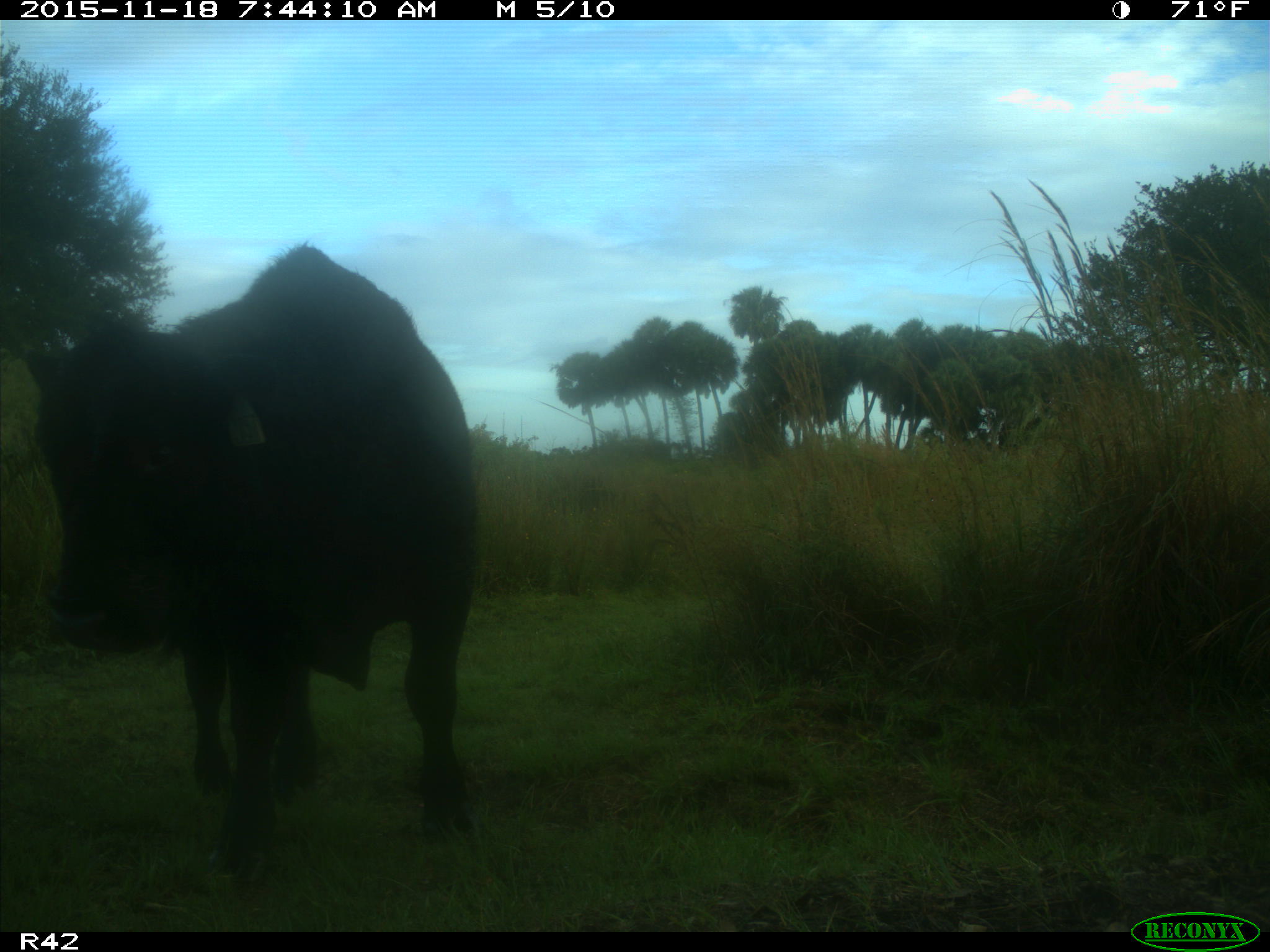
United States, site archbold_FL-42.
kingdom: Animalia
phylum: Chordata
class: Mammalia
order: Artiodactyla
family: Bovidae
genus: Bos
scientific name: Bos taurus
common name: domestic cow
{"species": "Bos taurus (domestic cow)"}